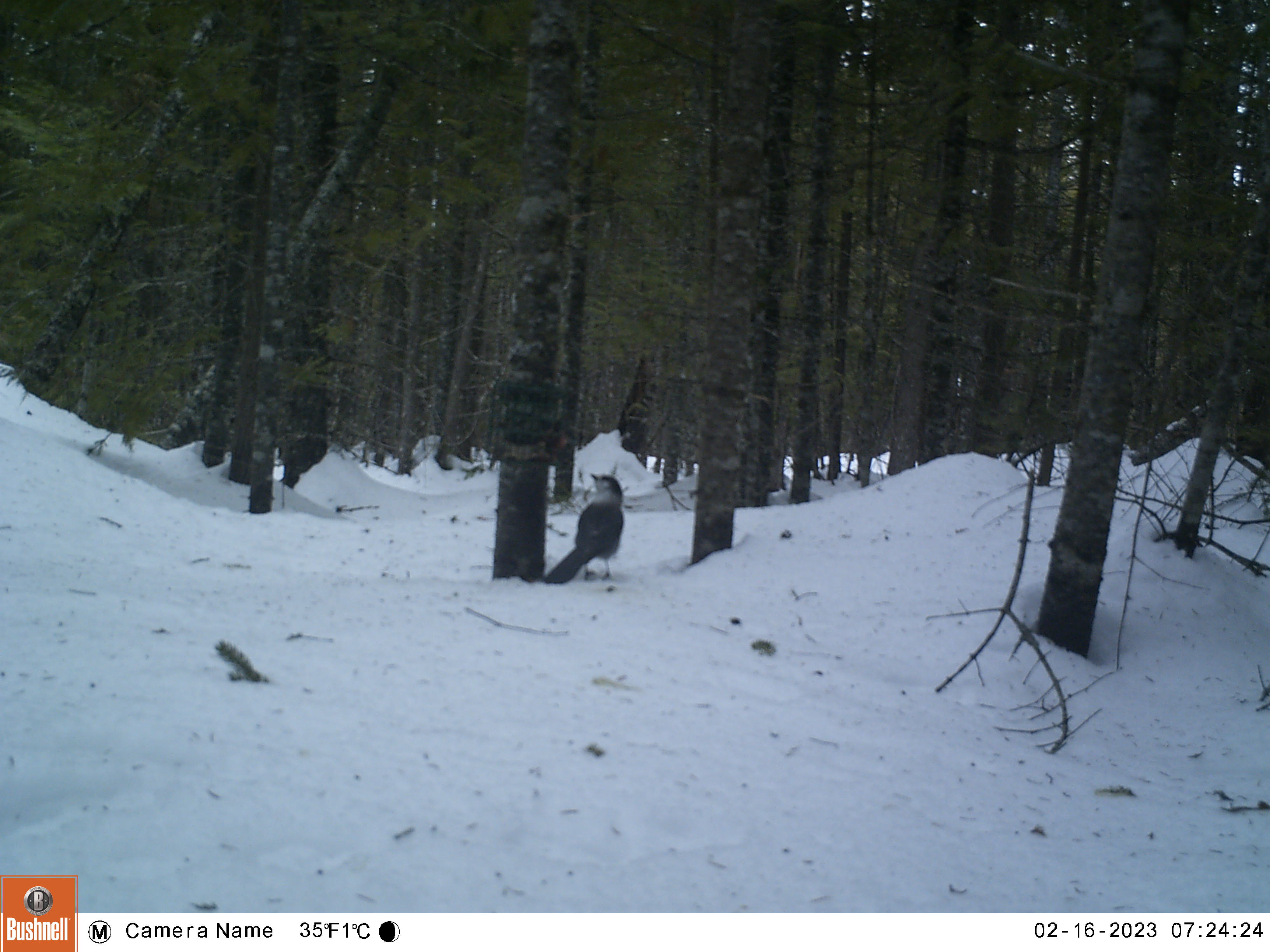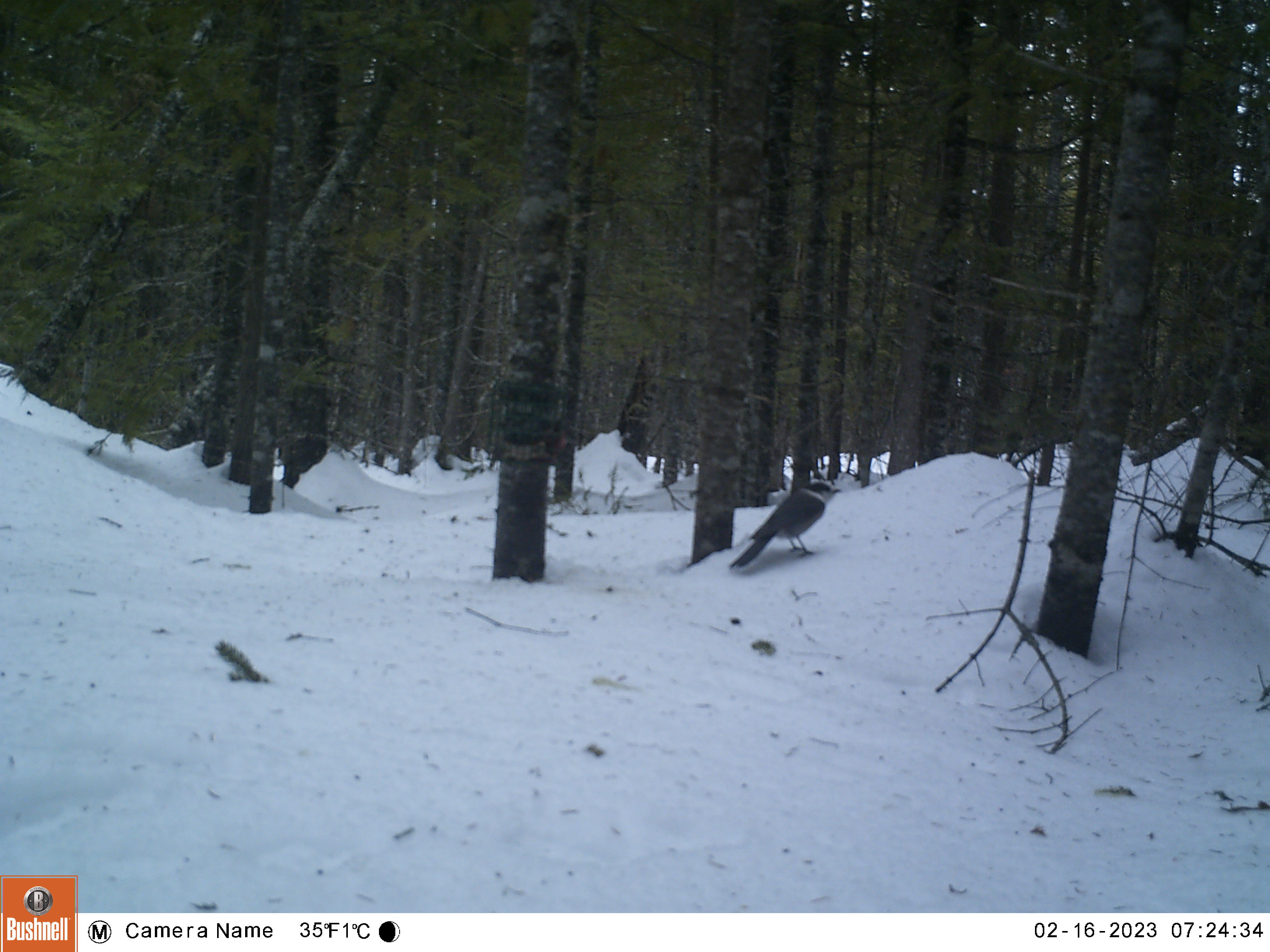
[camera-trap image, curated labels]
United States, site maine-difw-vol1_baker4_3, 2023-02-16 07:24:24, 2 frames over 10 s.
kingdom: Animalia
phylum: Chordata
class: Aves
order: Passeriformes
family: Corvidae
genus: Perisoreus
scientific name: Perisoreus canadensis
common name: canada jay